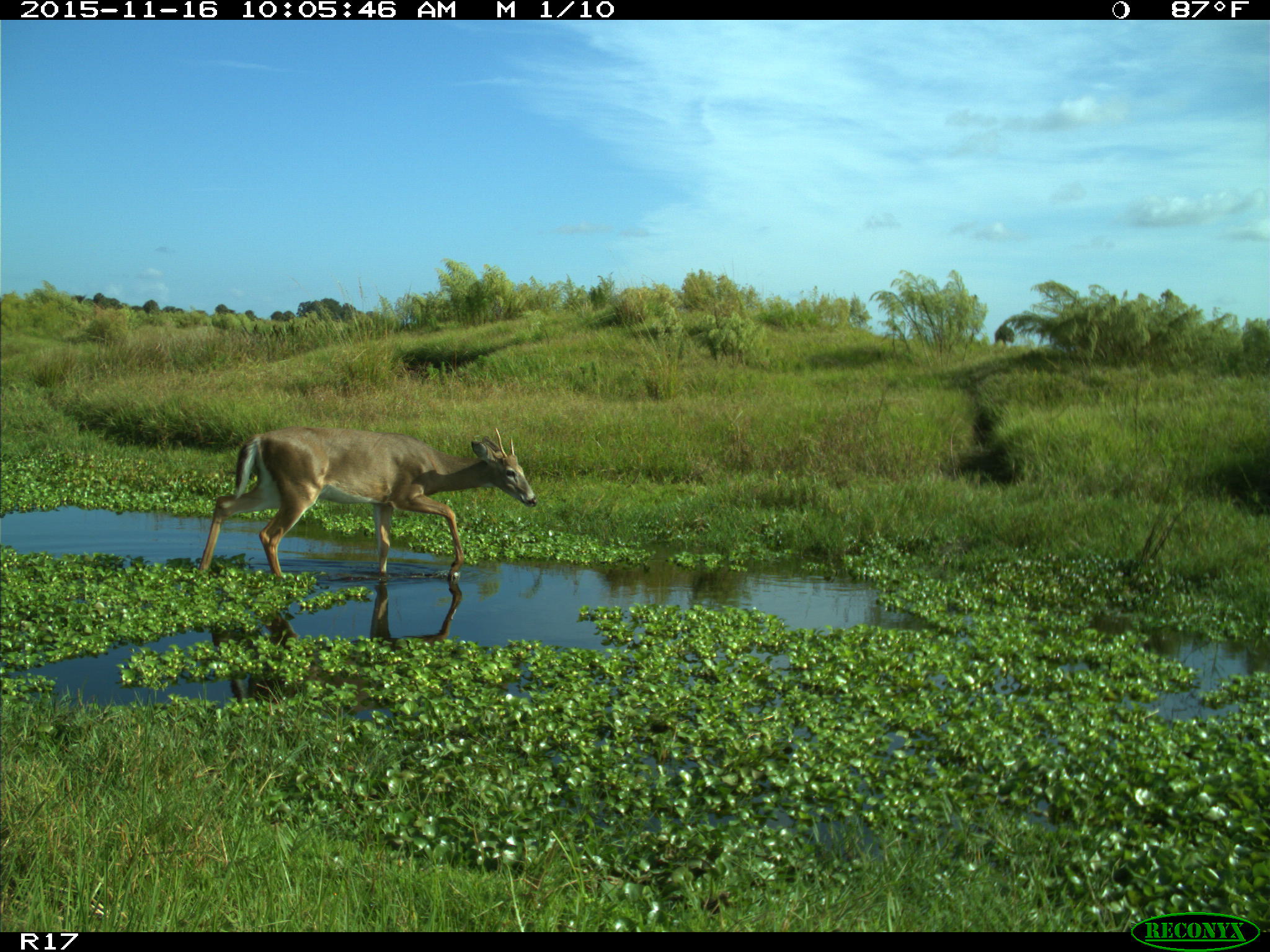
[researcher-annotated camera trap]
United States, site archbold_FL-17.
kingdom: Animalia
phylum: Chordata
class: Mammalia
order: Artiodactyla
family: Cervidae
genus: Odocoileus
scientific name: Odocoileus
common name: deer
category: unidentified deer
Unidentified deer (deer) (Odocoileus).